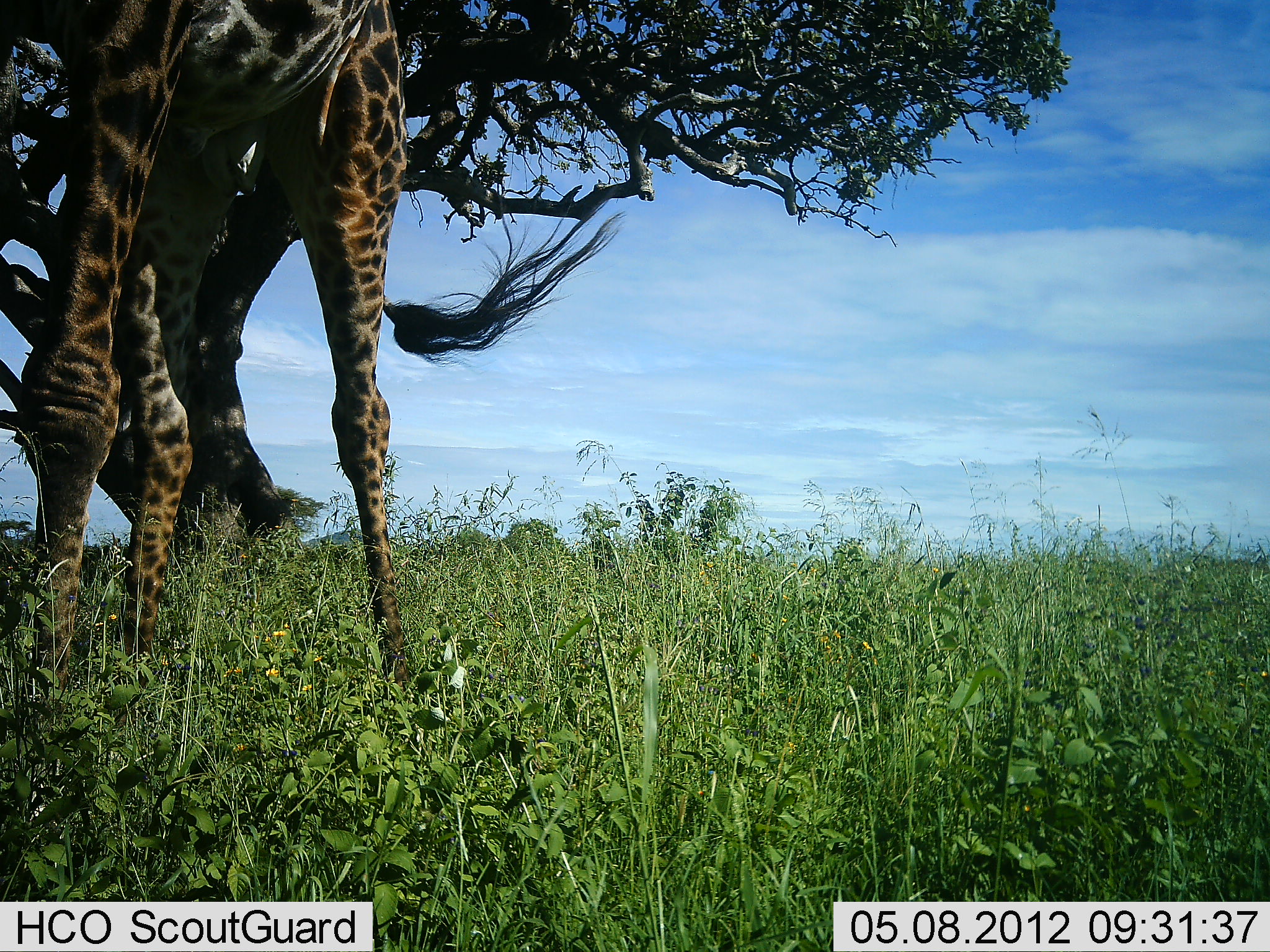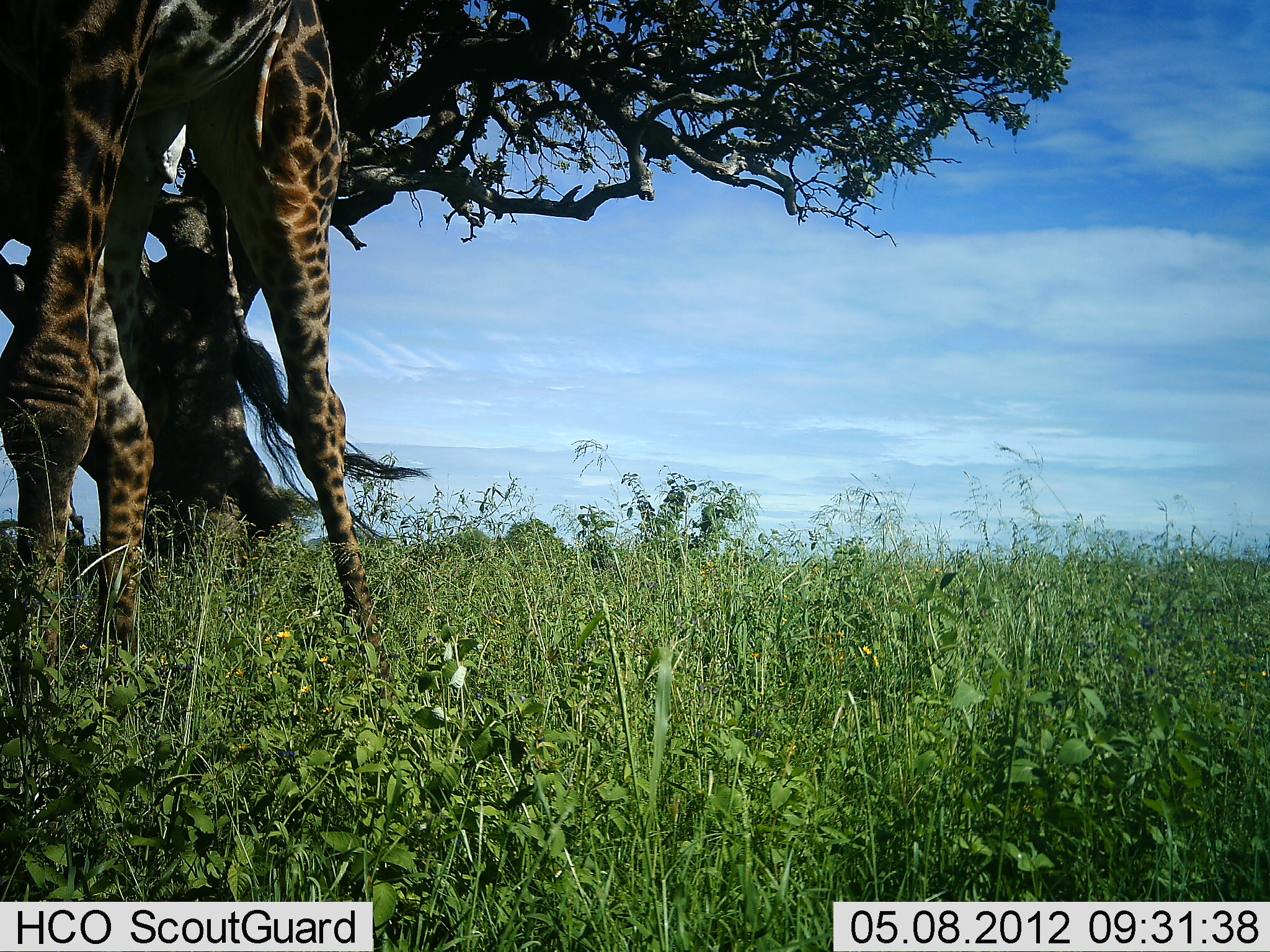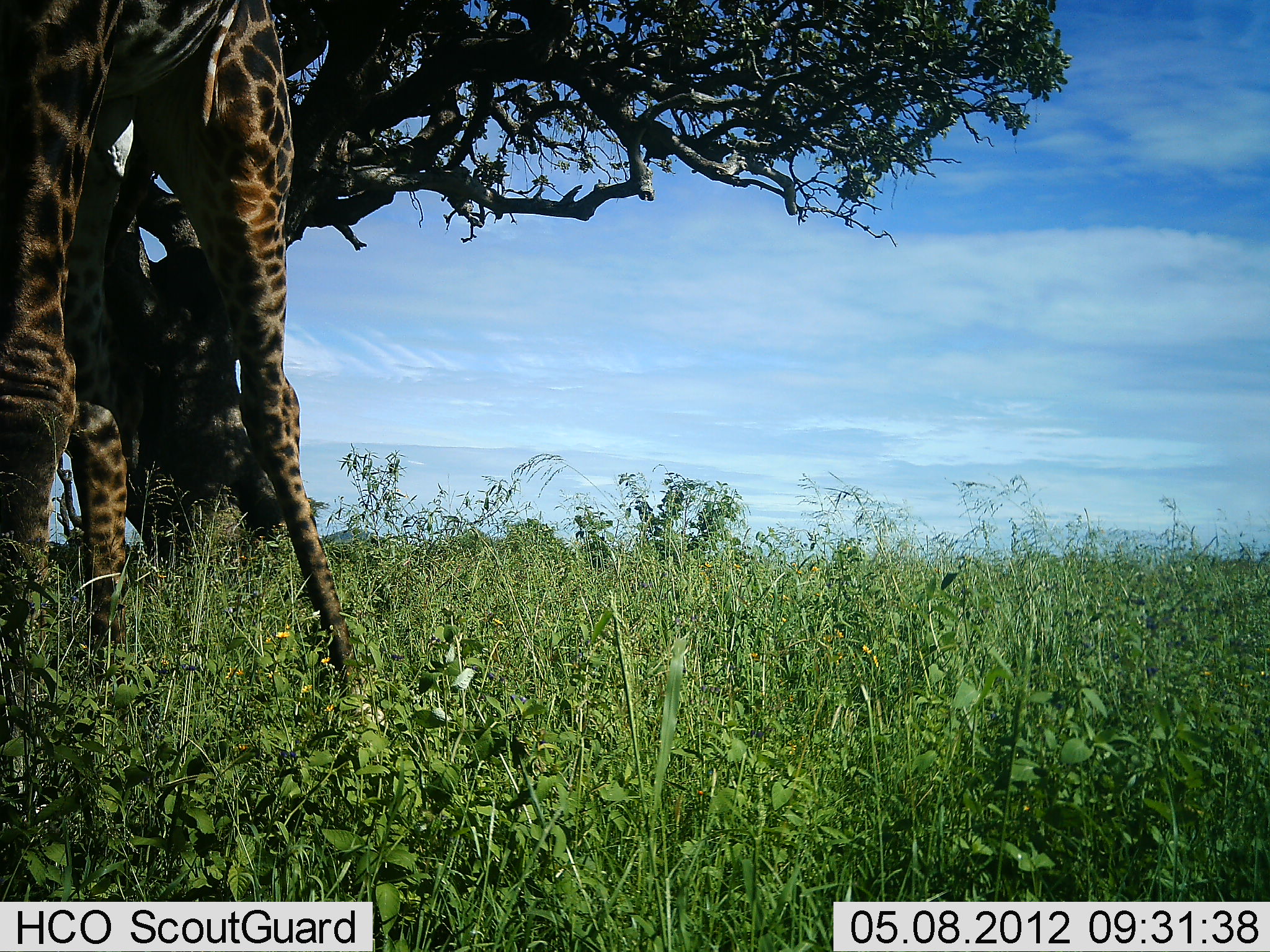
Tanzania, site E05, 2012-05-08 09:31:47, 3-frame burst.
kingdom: Animalia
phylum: Chordata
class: Mammalia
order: Artiodactyla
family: Giraffidae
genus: Giraffa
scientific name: Giraffa camelopardalis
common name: giraffe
Giraffe (Giraffa camelopardalis), count 1. Behavior (volunteer vote fractions): standing 60%, resting 0%, moving 30%, interacting 0%. Young present (vote fraction): 0%. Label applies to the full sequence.